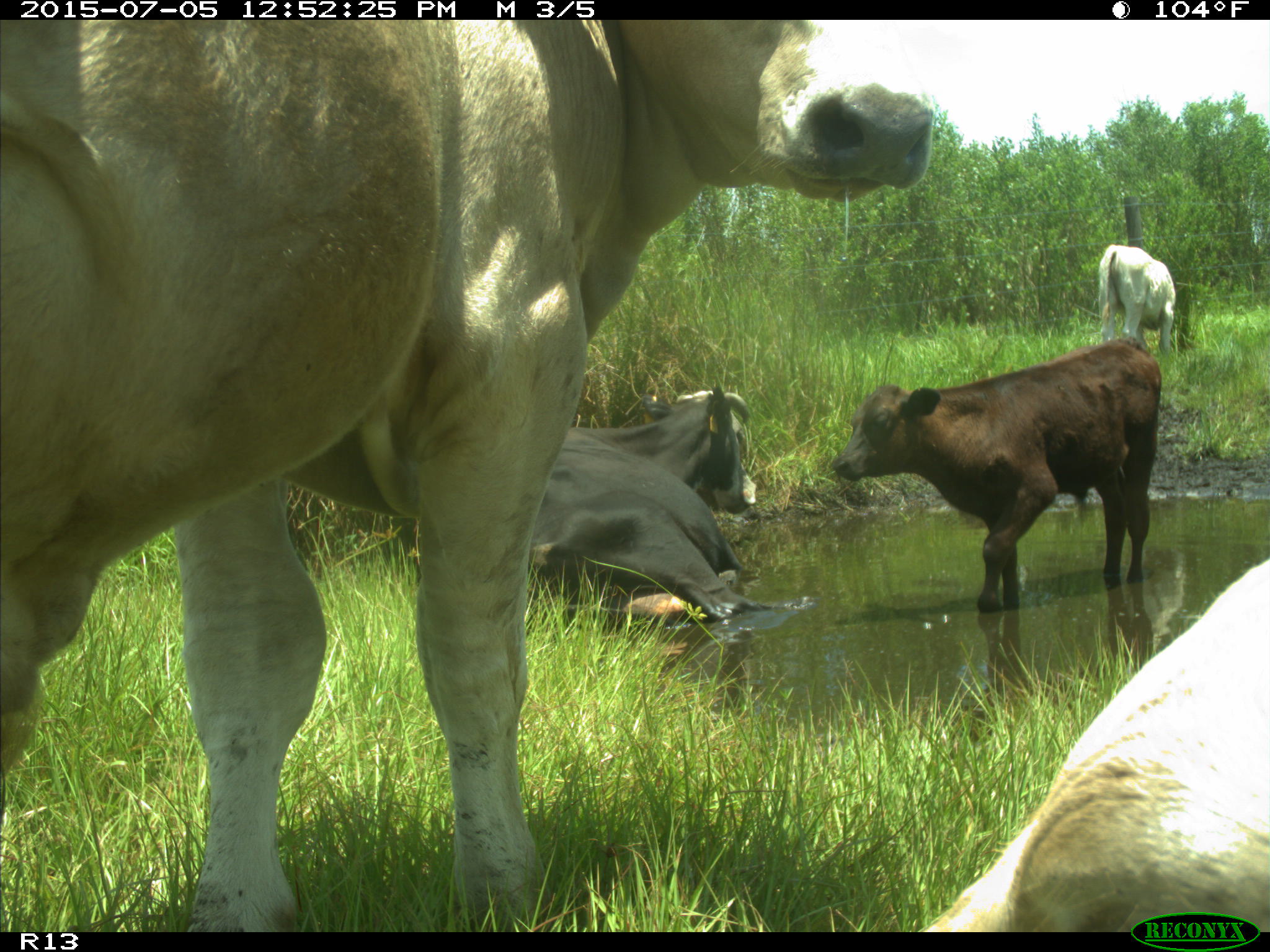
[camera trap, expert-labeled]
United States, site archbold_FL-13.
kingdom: Animalia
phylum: Chordata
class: Mammalia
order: Artiodactyla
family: Bovidae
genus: Bos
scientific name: Bos taurus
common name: domestic cow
Bos taurus (domestic cow).